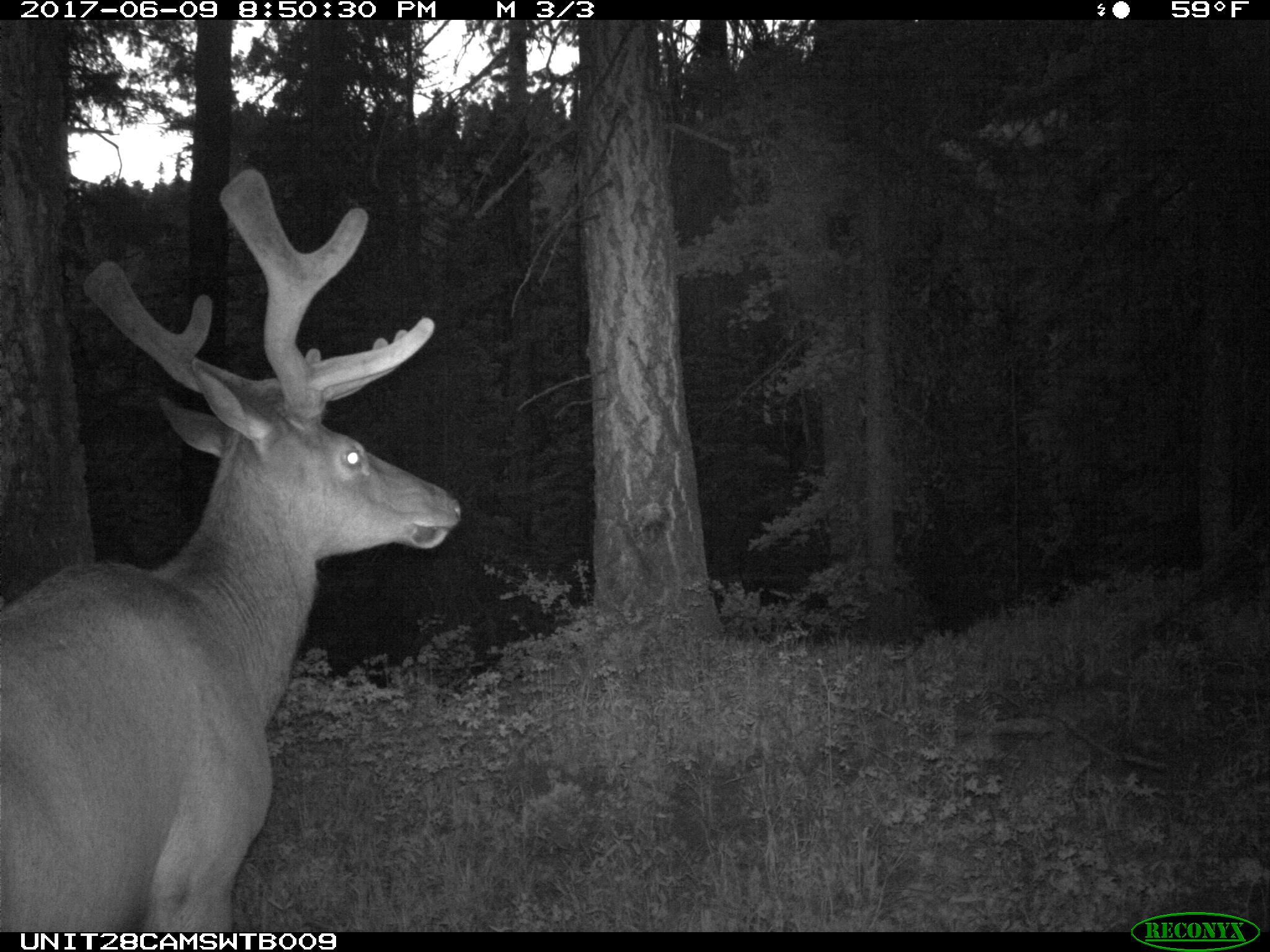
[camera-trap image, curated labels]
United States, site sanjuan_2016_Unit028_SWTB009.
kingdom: Animalia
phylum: Chordata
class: Mammalia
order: Artiodactyla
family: Cervidae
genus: Cervus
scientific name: Cervus elaphus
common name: red deer